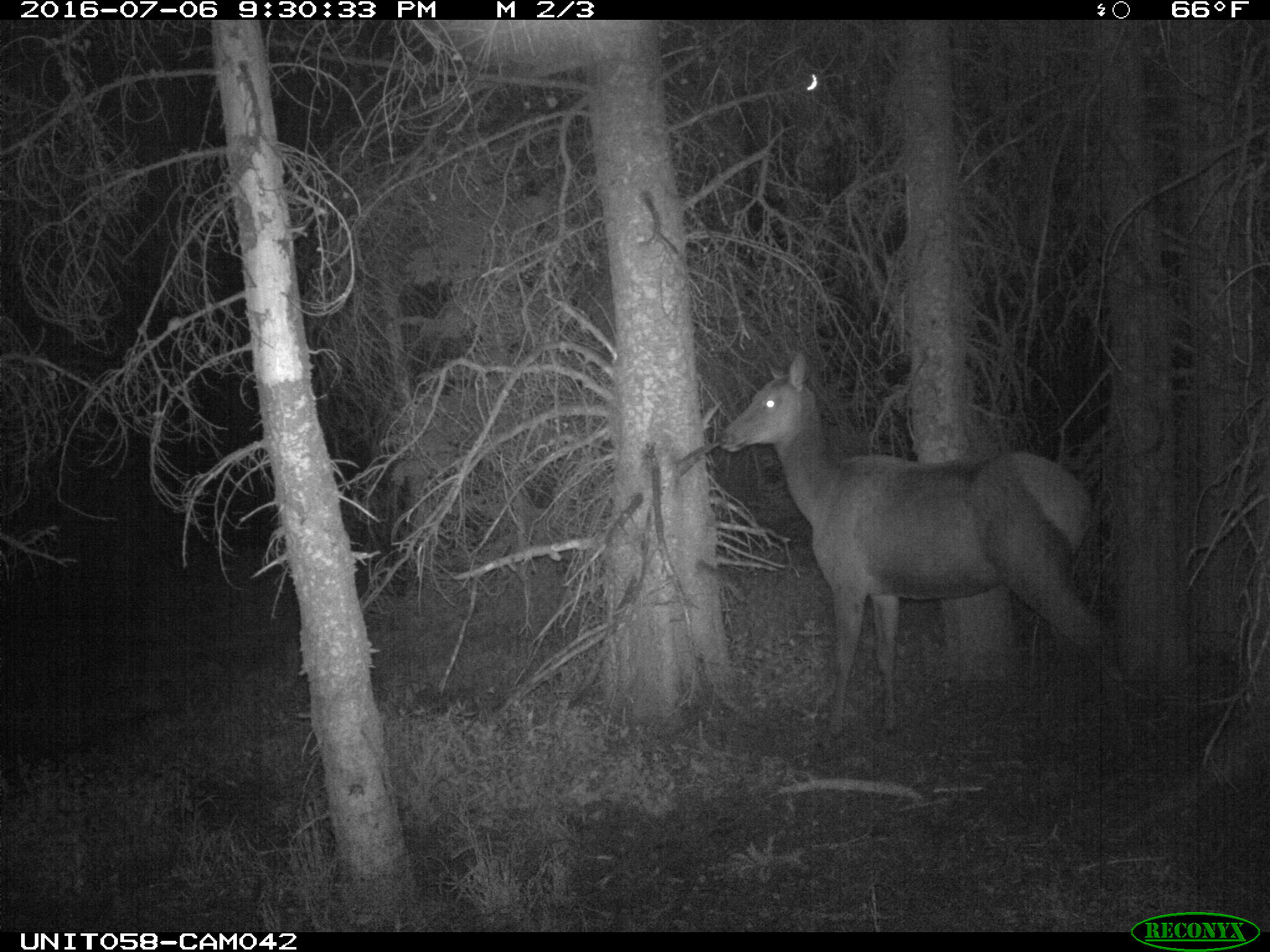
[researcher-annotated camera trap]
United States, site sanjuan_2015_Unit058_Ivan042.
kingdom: Animalia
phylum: Chordata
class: Mammalia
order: Artiodactyla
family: Cervidae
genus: Cervus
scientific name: Cervus elaphus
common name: red deer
Cervus elaphus (red deer).